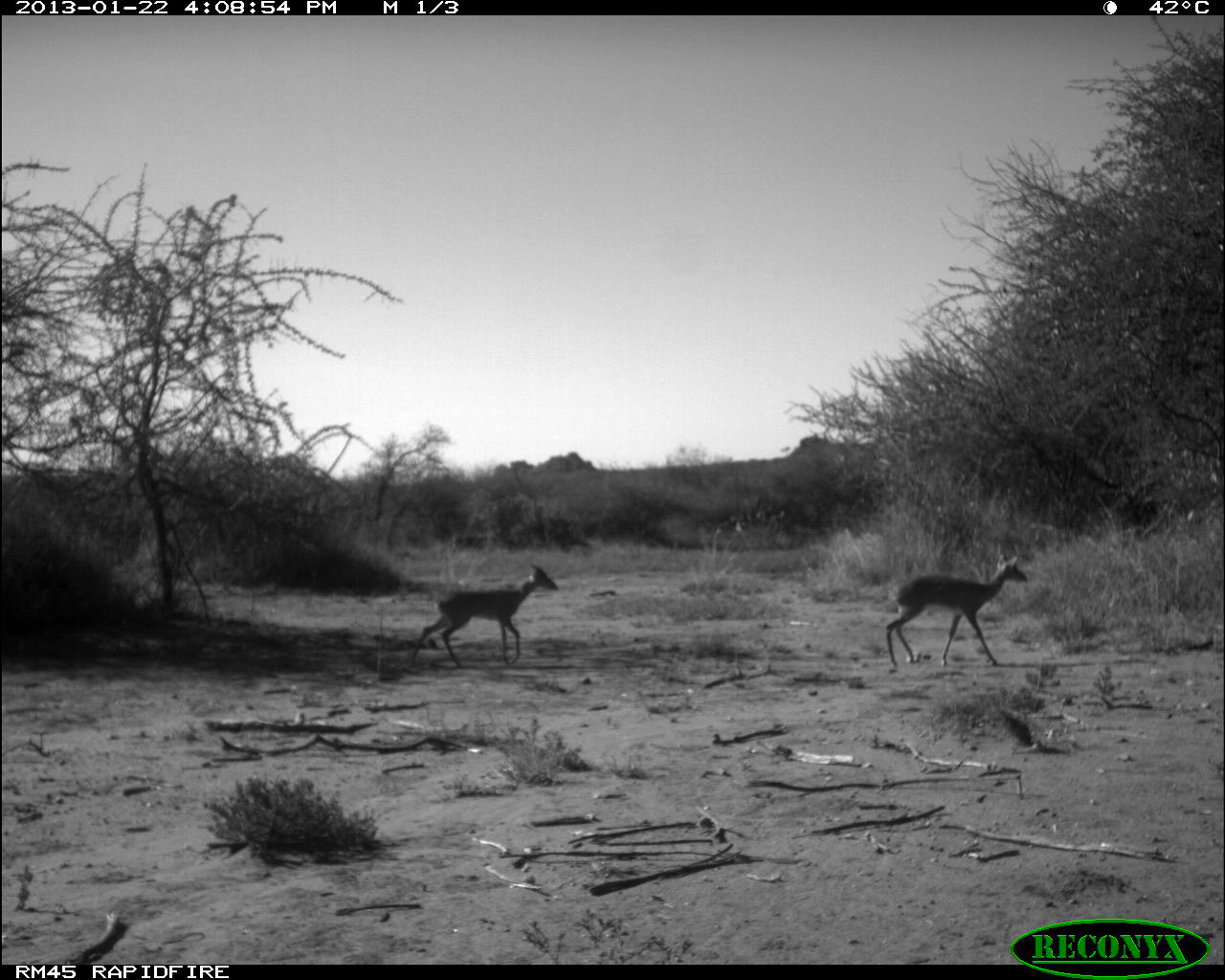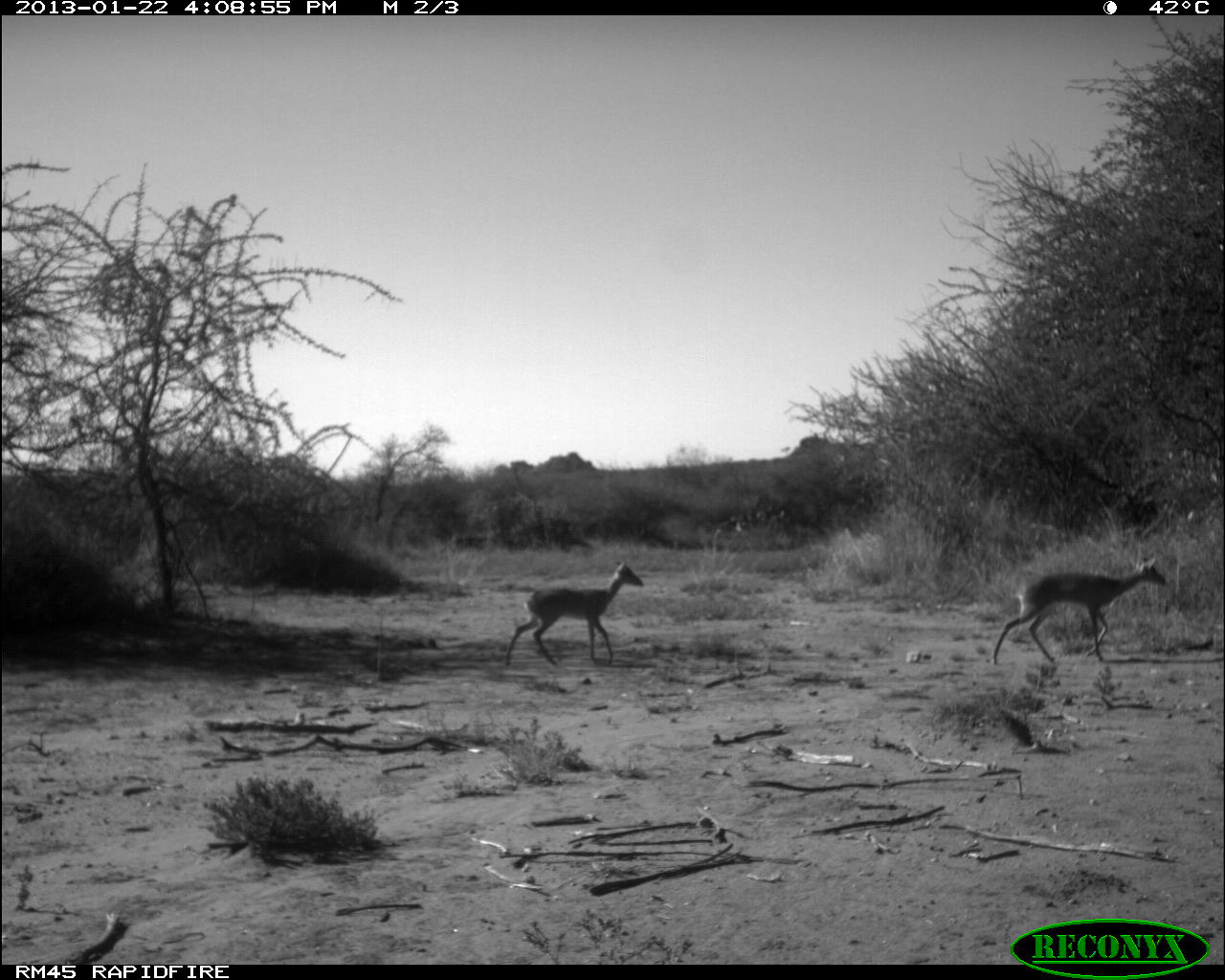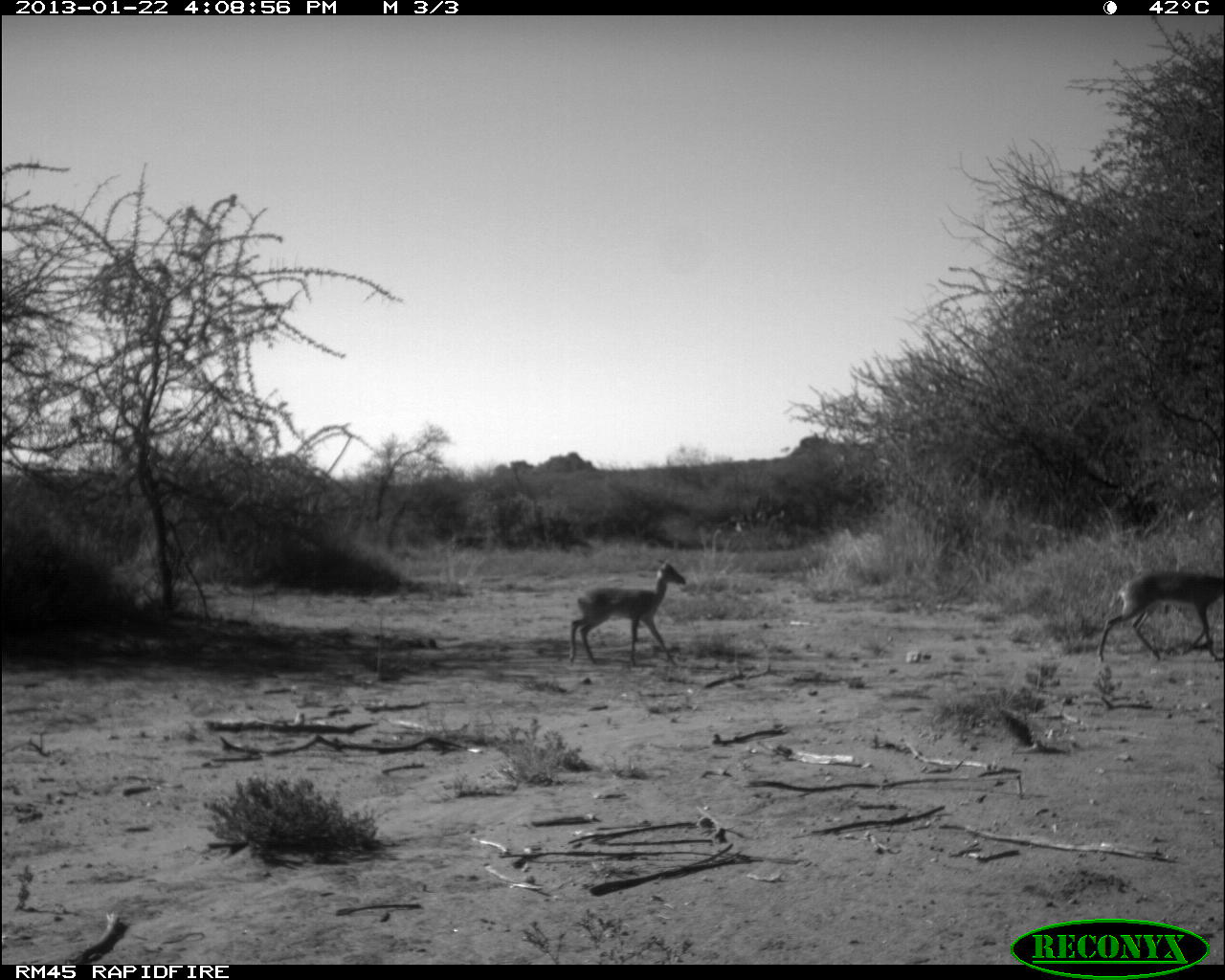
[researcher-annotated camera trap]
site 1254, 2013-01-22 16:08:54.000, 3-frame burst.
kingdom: Animalia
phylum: Chordata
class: Mammalia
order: Artiodactyla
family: Bovidae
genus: Madoqua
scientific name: Madoqua guentheri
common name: günther's dik-dik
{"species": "Madoqua guentheri (günther's dik-dik)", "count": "2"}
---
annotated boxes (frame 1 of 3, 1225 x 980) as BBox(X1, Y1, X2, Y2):
madoqua guentheri: BBox(883, 553, 1029, 668); BBox(407, 563, 557, 666)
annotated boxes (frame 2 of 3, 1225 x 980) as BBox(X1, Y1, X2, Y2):
madoqua guentheri: BBox(992, 556, 1167, 664); BBox(505, 560, 643, 667)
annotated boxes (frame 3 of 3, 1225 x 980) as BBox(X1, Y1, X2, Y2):
madoqua guentheri: BBox(565, 558, 685, 664); BBox(1097, 566, 1222, 659)